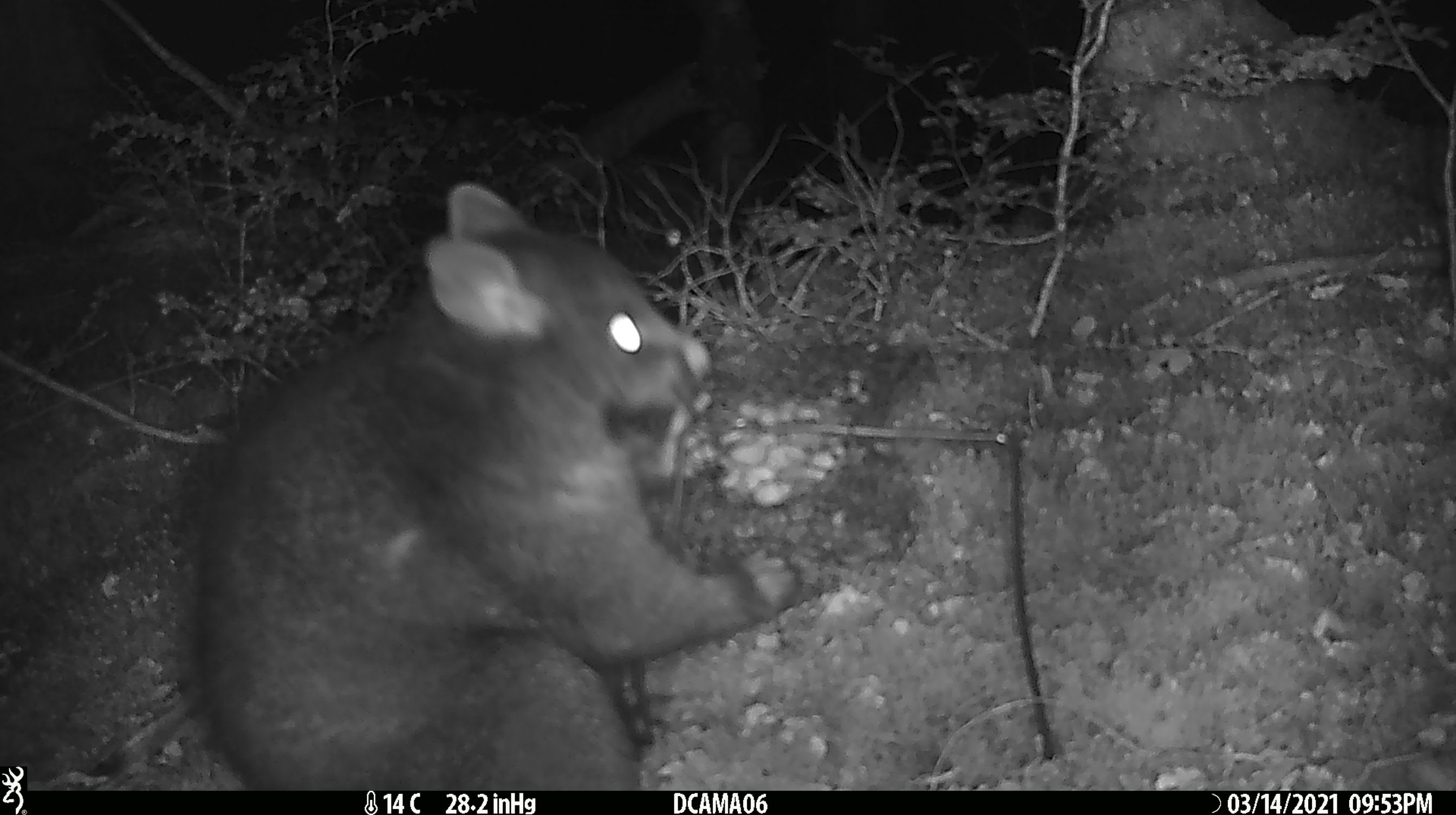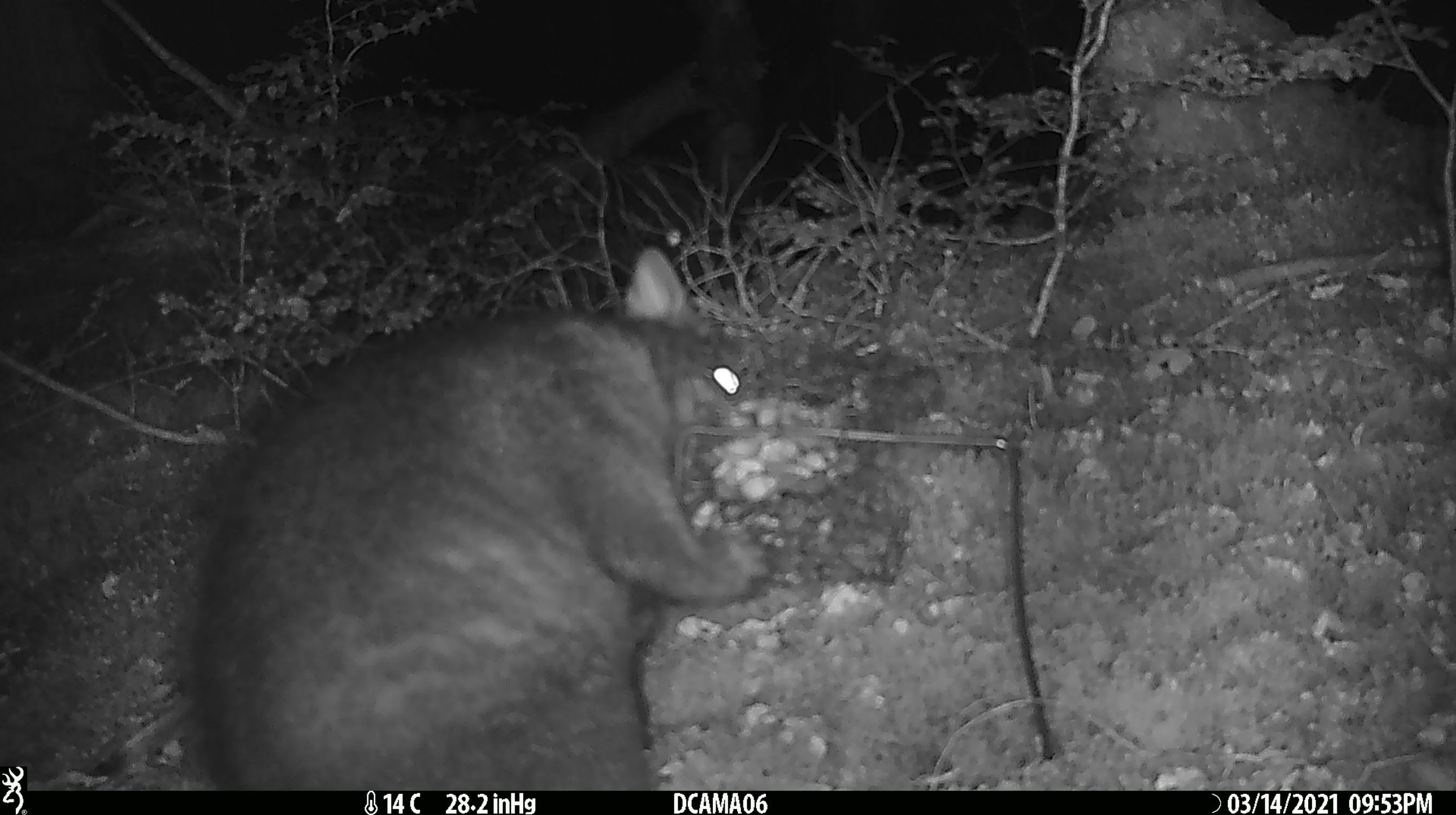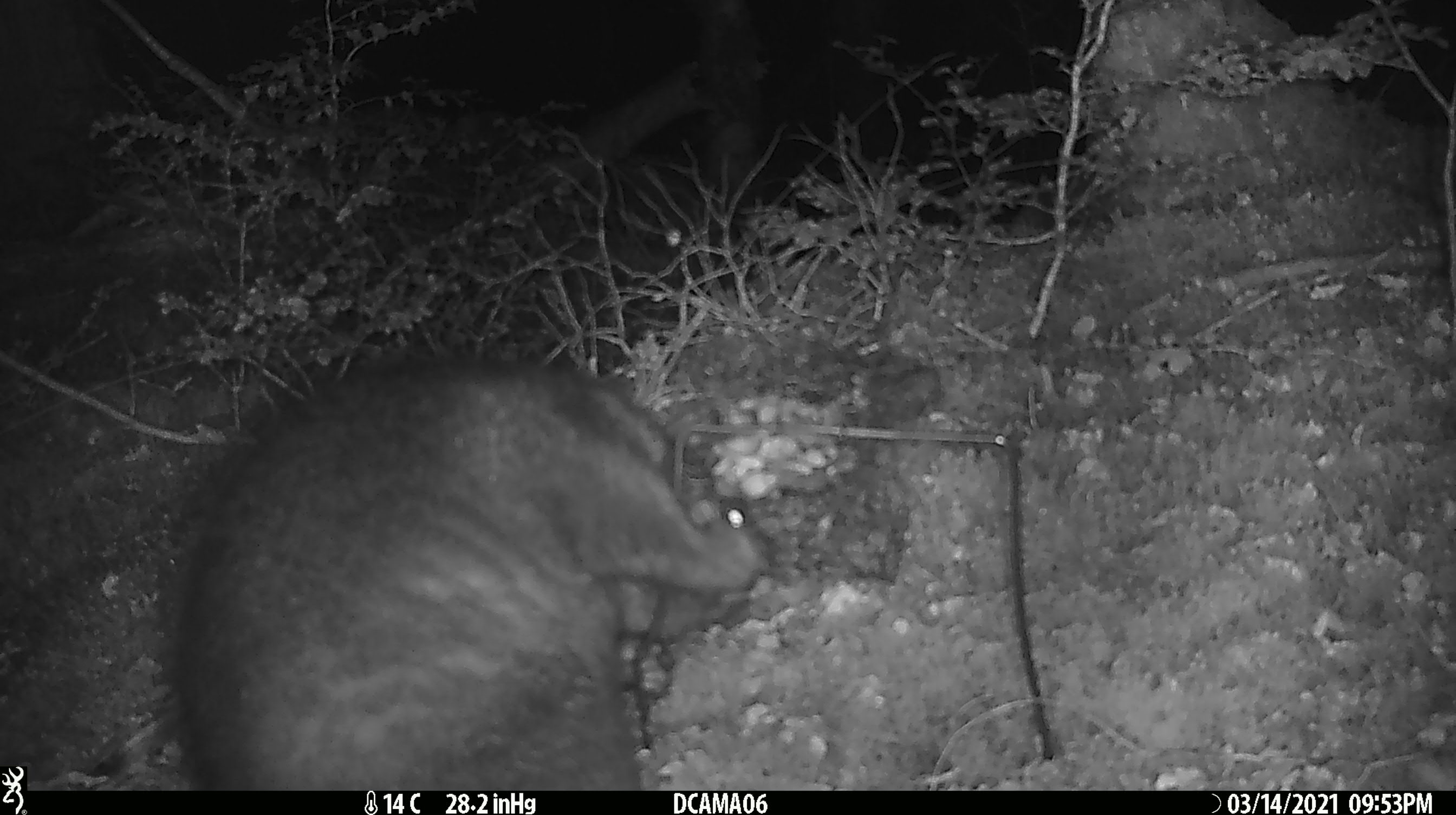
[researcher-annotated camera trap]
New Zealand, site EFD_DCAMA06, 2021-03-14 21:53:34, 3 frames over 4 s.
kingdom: Animalia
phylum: Chordata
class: Mammalia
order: Diprotodontia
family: Phalangeridae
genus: Trichosurus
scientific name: Trichosurus vulpecula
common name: common brushtail possum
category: possum